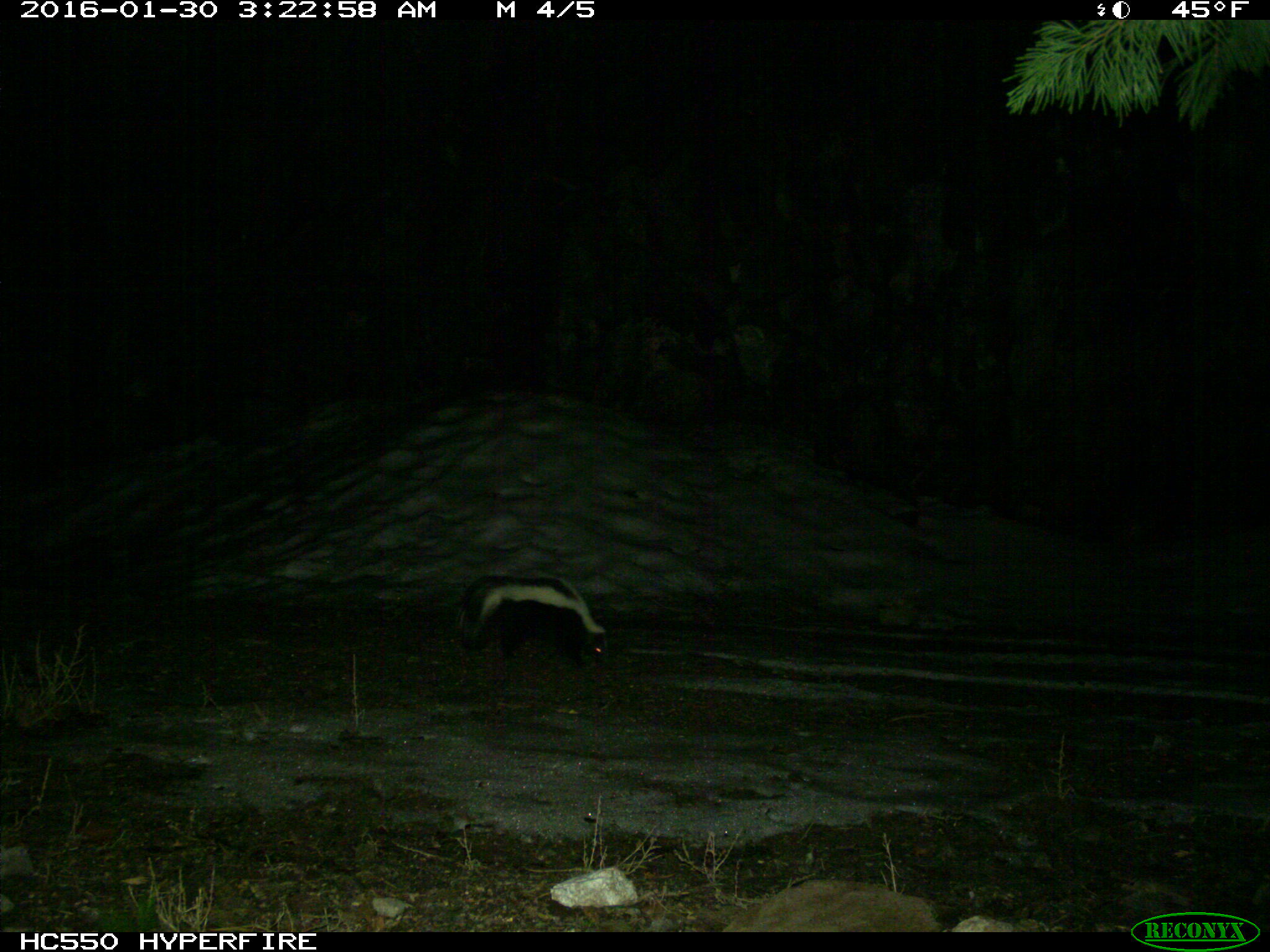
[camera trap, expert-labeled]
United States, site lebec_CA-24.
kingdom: Animalia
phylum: Chordata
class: Mammalia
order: Carnivora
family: Mephitidae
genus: Mephitis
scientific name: Mephitis mephitis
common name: striped skunk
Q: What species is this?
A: Mephitis mephitis (striped skunk).